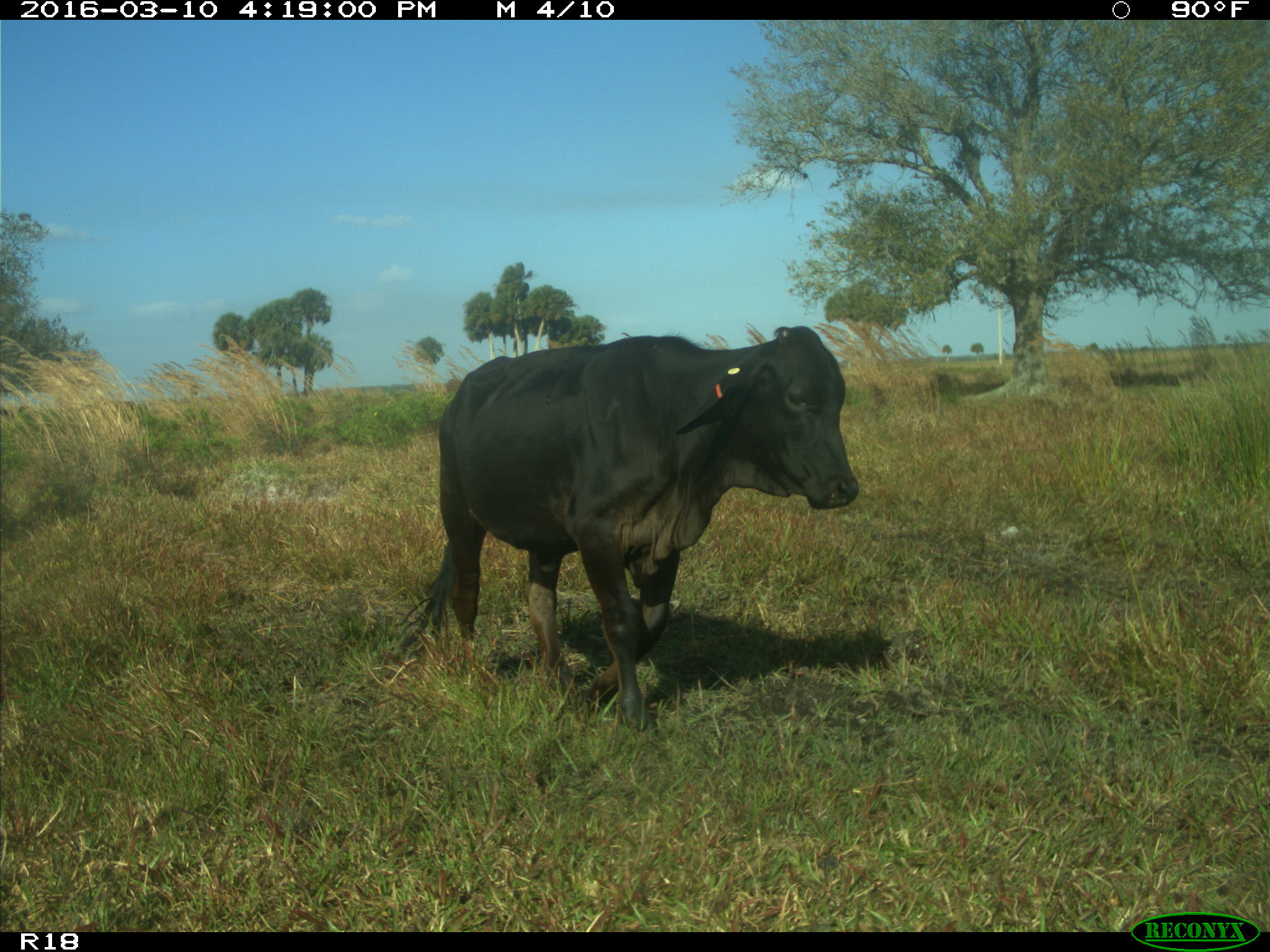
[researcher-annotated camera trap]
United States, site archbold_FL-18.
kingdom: Animalia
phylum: Chordata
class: Mammalia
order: Artiodactyla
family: Bovidae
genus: Bos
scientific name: Bos taurus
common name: domestic cow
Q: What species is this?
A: Bos taurus (domestic cow).